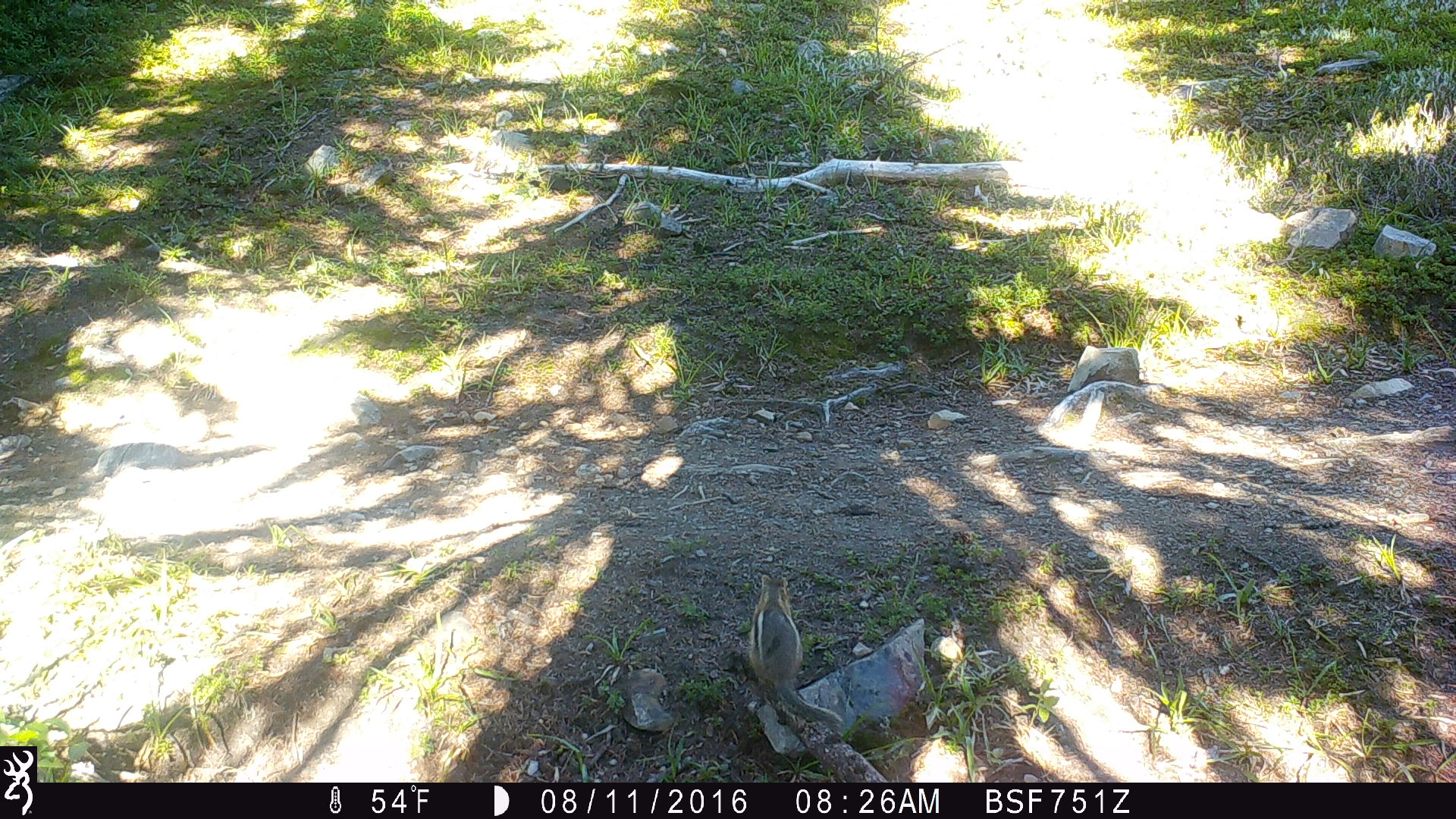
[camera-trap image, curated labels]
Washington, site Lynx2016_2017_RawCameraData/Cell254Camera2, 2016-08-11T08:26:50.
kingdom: Animalia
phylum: Chordata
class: Mammalia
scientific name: Mammalia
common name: small mammal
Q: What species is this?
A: Small mammal (Mammalia).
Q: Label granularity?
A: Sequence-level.